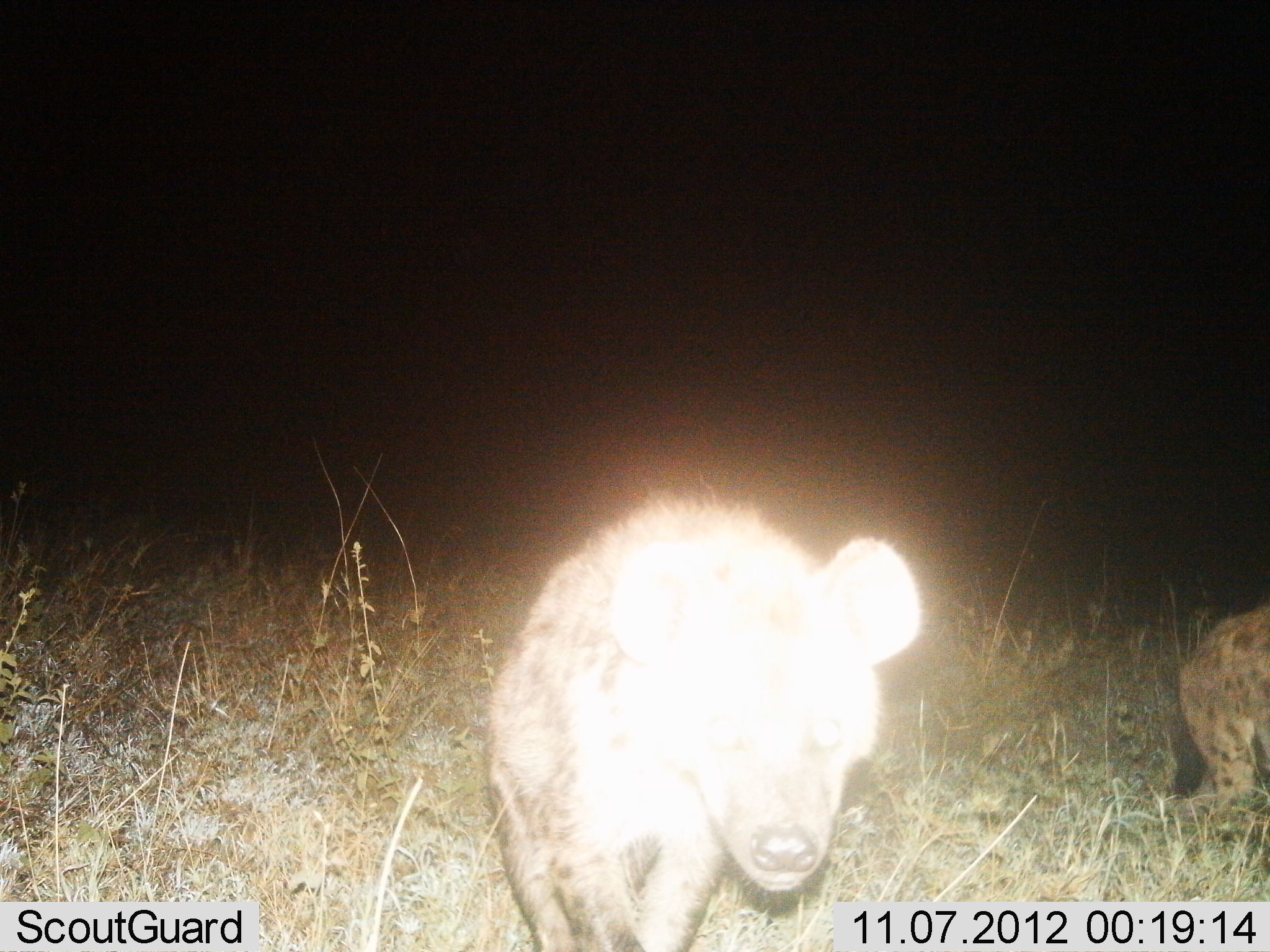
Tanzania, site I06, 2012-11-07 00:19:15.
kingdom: Animalia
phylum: Chordata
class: Mammalia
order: Carnivora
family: Hyaenidae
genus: Crocuta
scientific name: Crocuta crocuta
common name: spotted hyena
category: hyenaspotted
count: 2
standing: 50%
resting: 0%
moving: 50%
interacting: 0%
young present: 0%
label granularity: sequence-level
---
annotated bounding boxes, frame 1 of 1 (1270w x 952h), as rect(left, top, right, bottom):
animal: rect(490, 493, 922, 952); rect(1177, 605, 1270, 816)